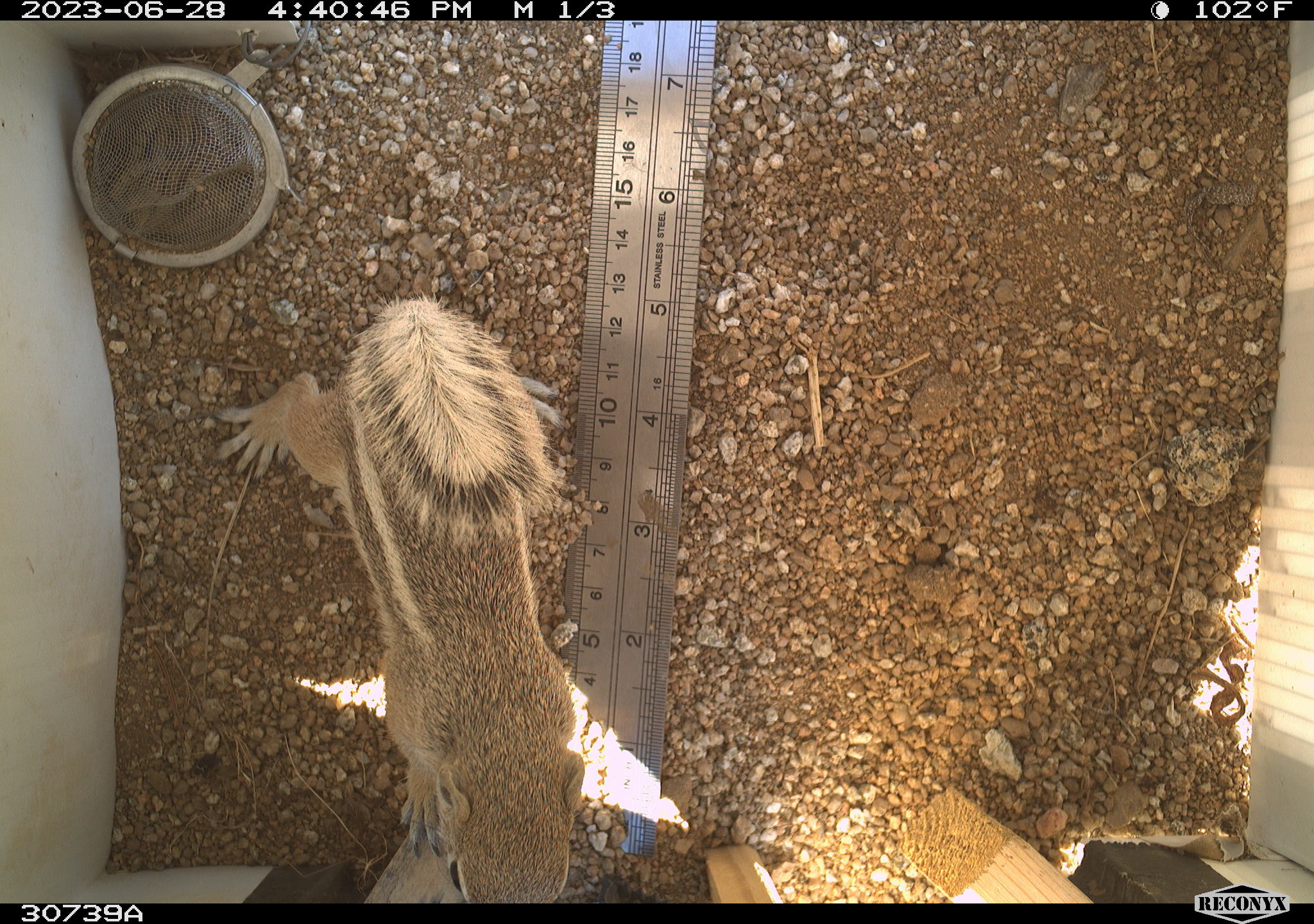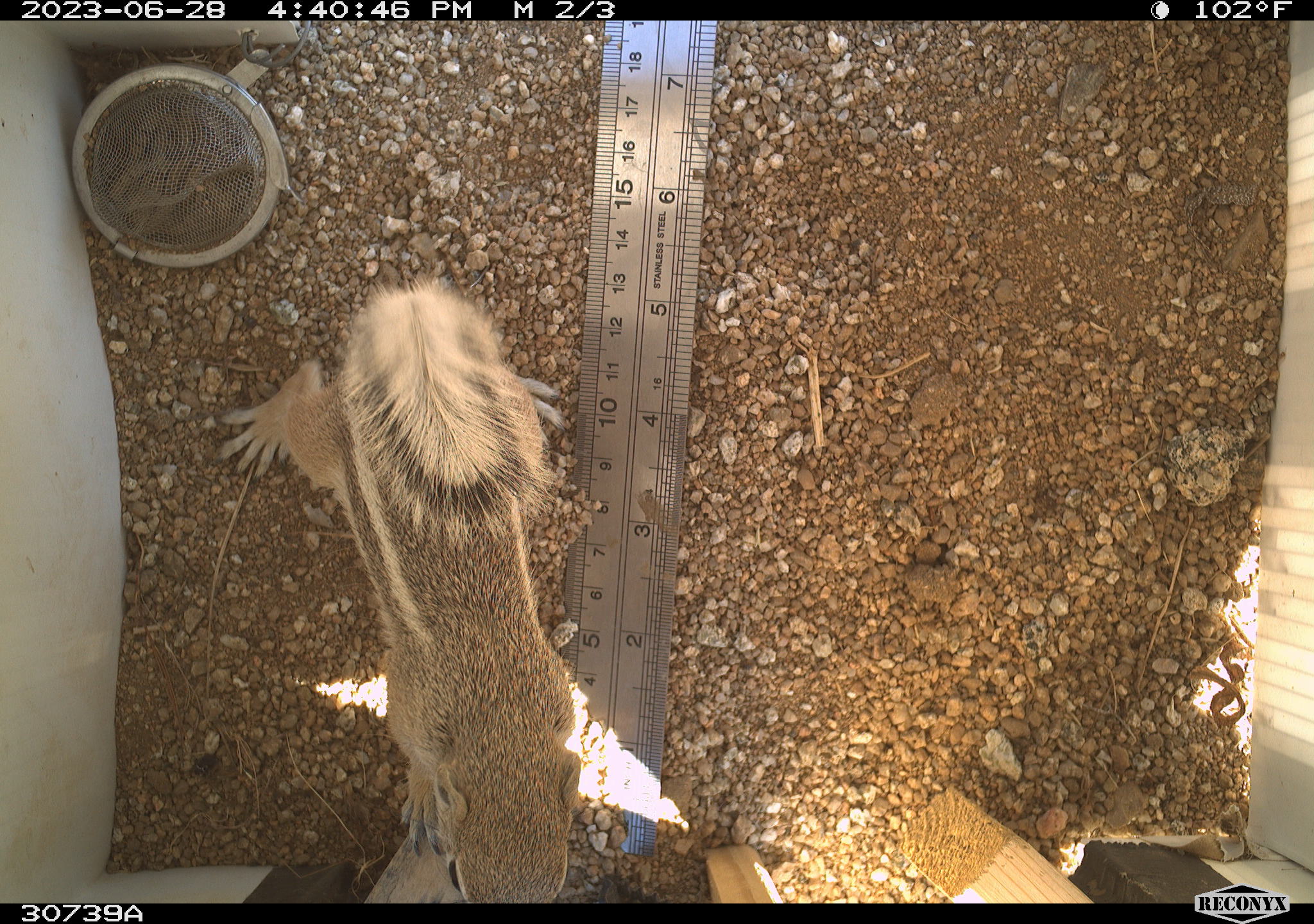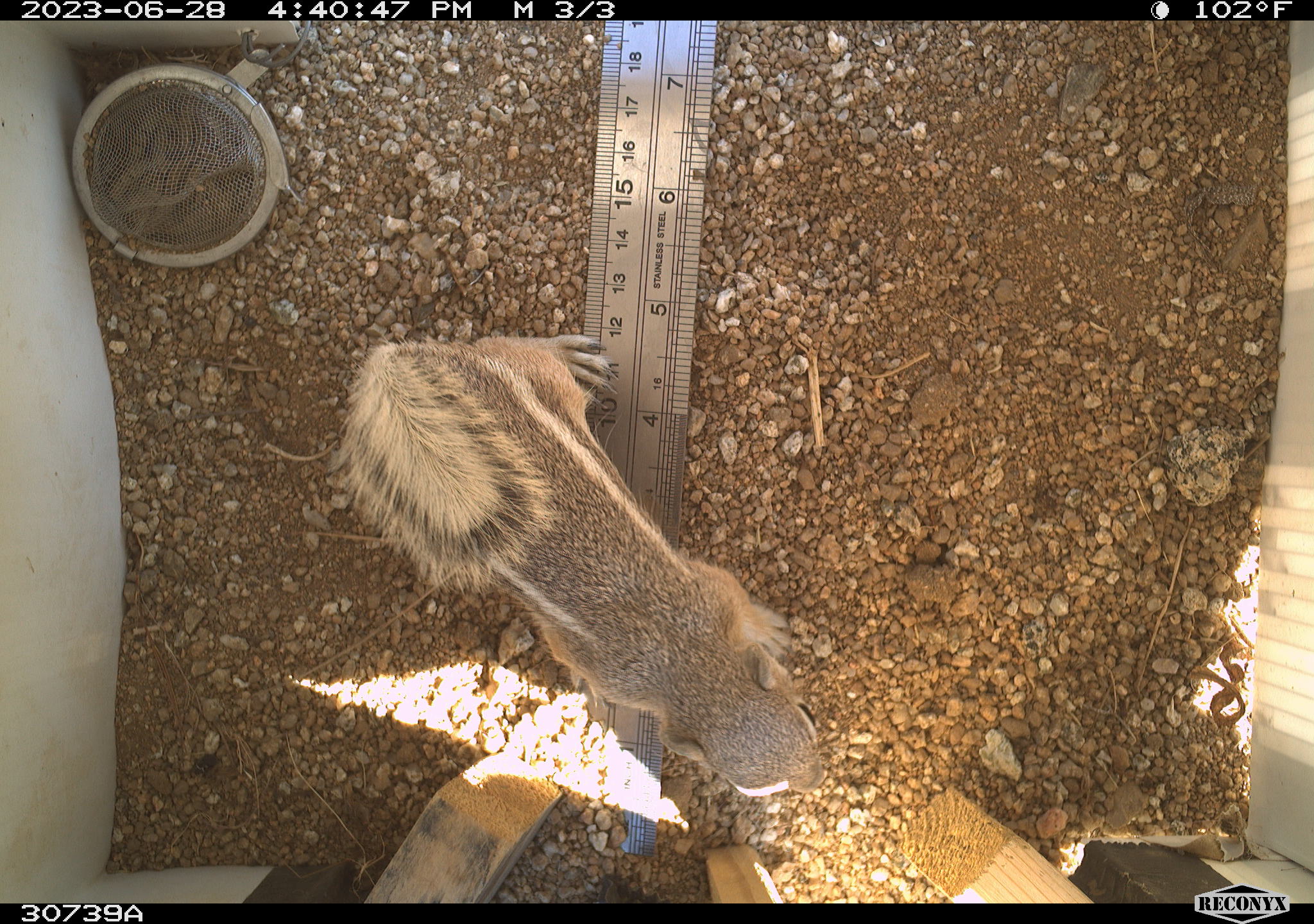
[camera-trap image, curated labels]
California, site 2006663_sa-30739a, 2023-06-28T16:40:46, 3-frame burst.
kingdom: Animalia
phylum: Chordata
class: Mammalia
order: Rodentia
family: Sciuridae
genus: Ammospermophilus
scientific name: Ammospermophilus leucurus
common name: white-tailed antelope squirrel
White-tailed antelope squirrel (Ammospermophilus leucurus).